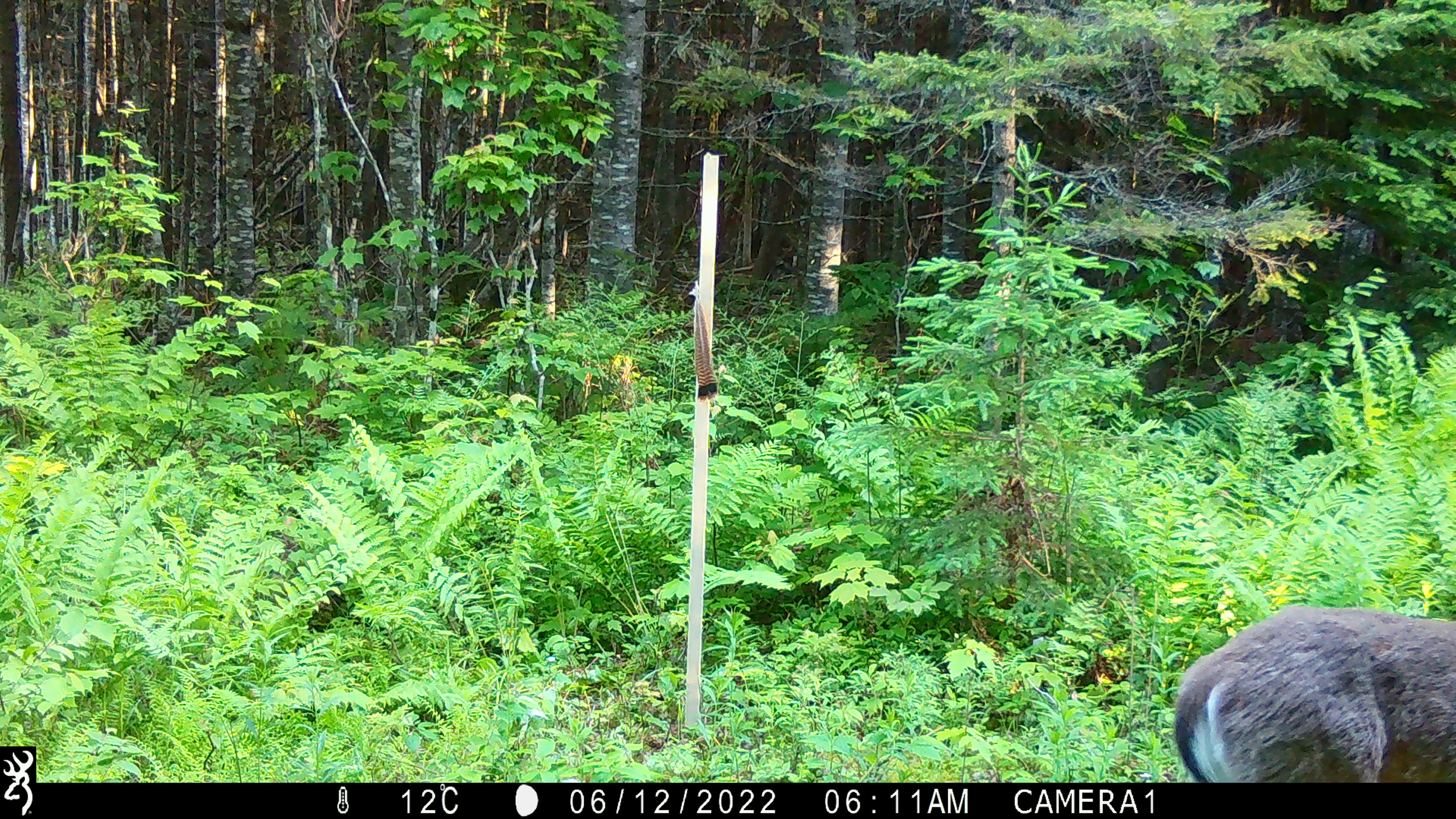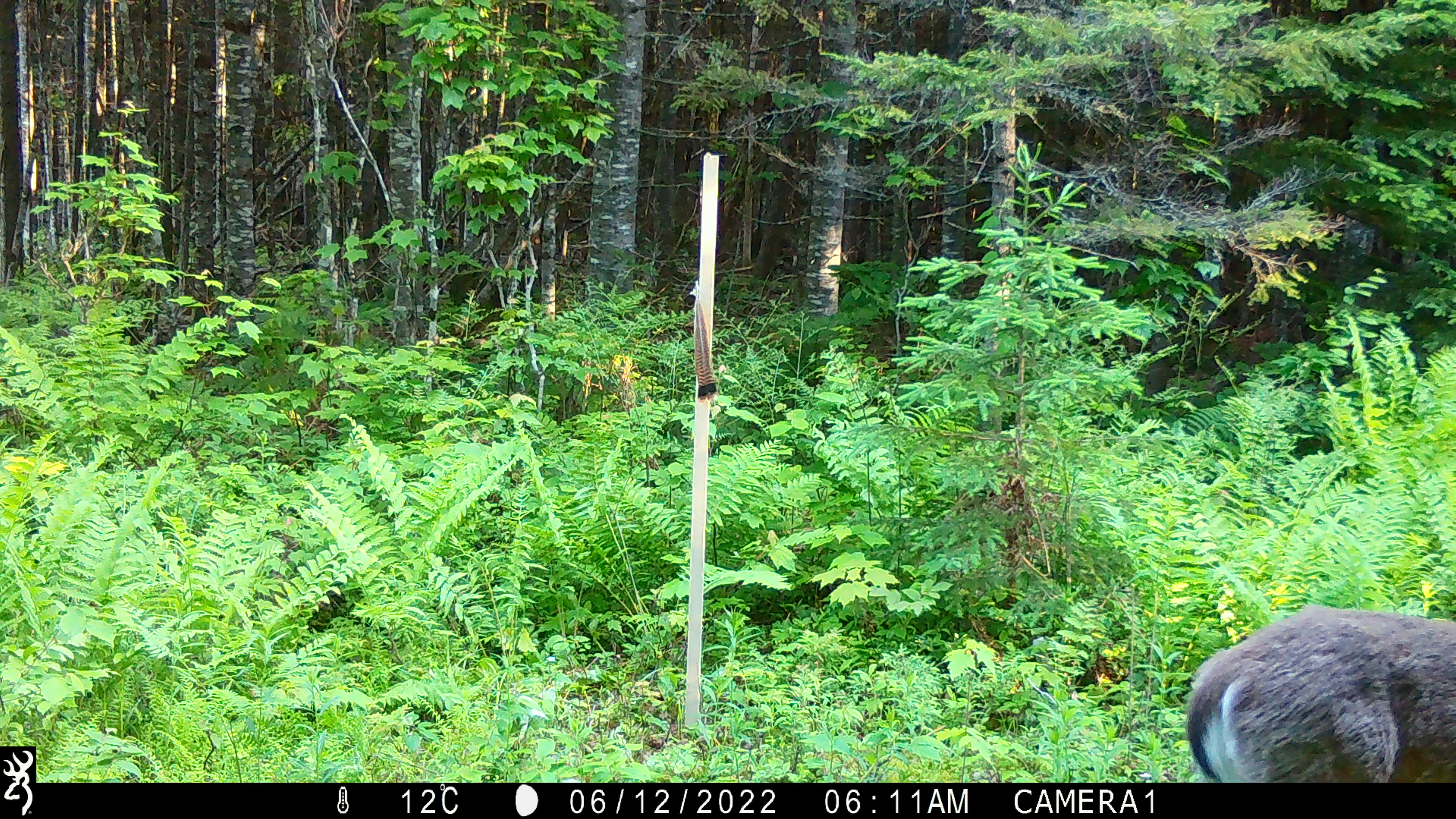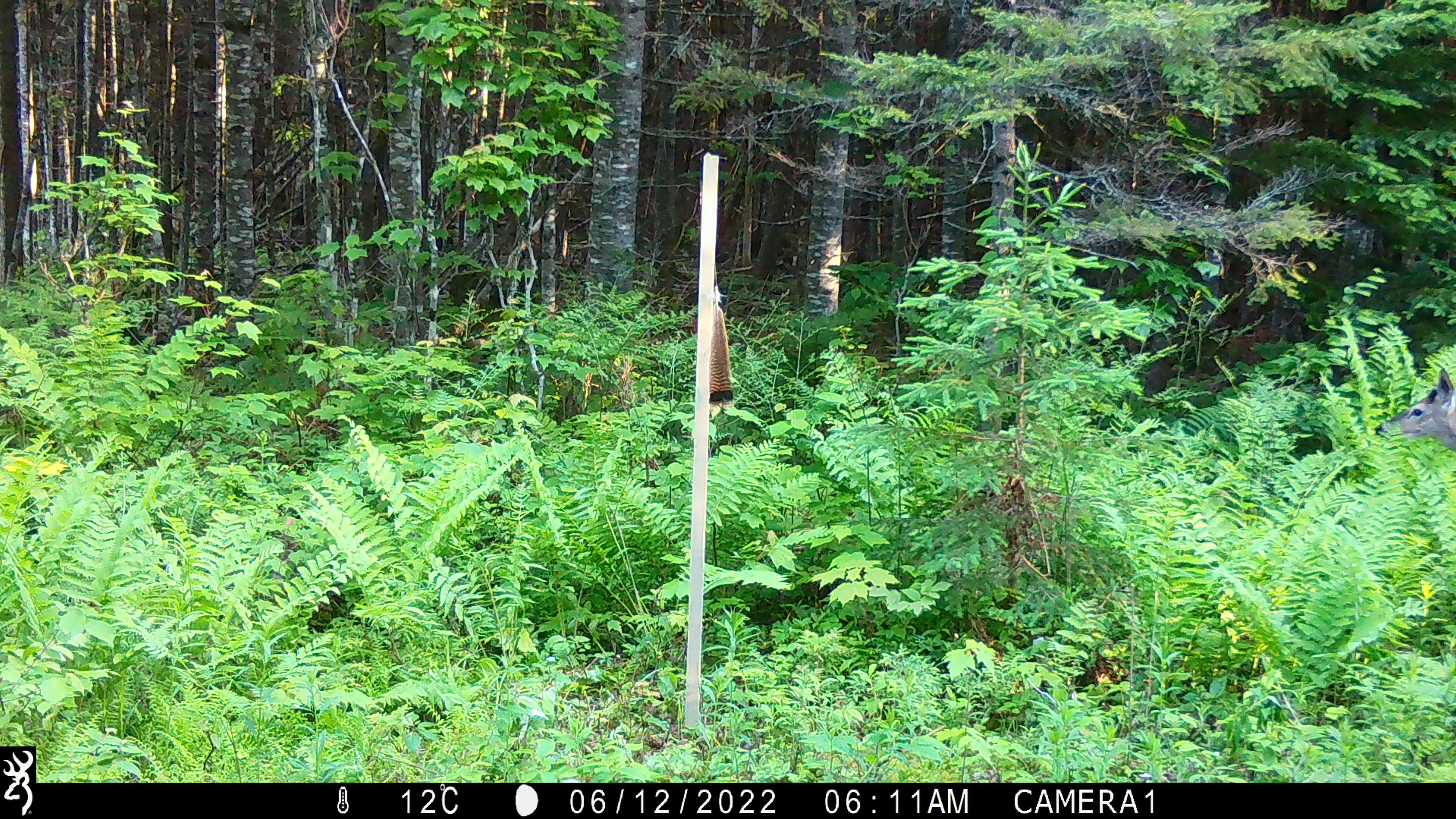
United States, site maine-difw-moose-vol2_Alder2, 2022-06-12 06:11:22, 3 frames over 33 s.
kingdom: Animalia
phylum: Chordata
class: Mammalia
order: Artiodactyla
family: Cervidae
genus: Odocoileus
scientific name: Odocoileus virginianus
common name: white-tailed deer